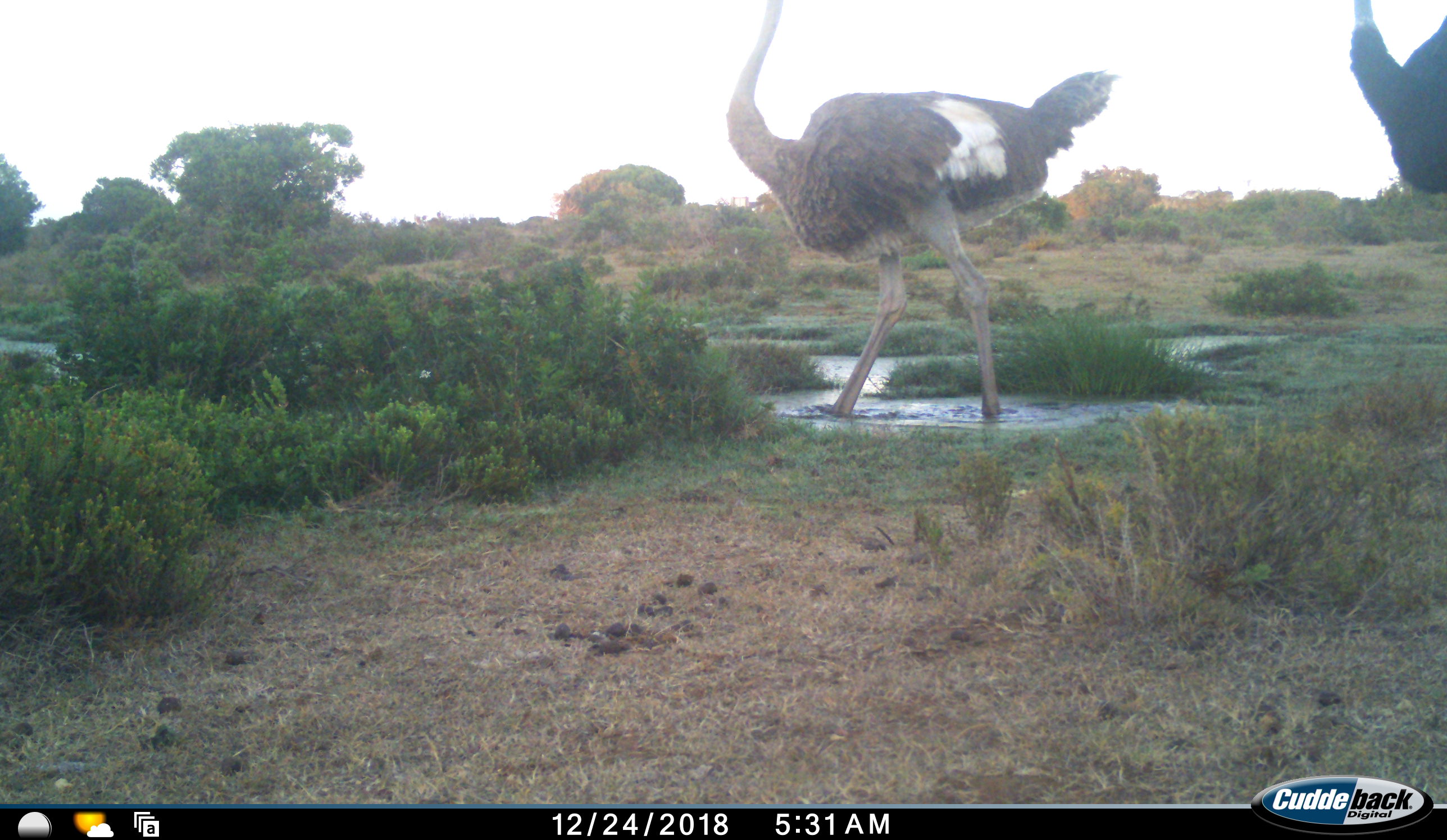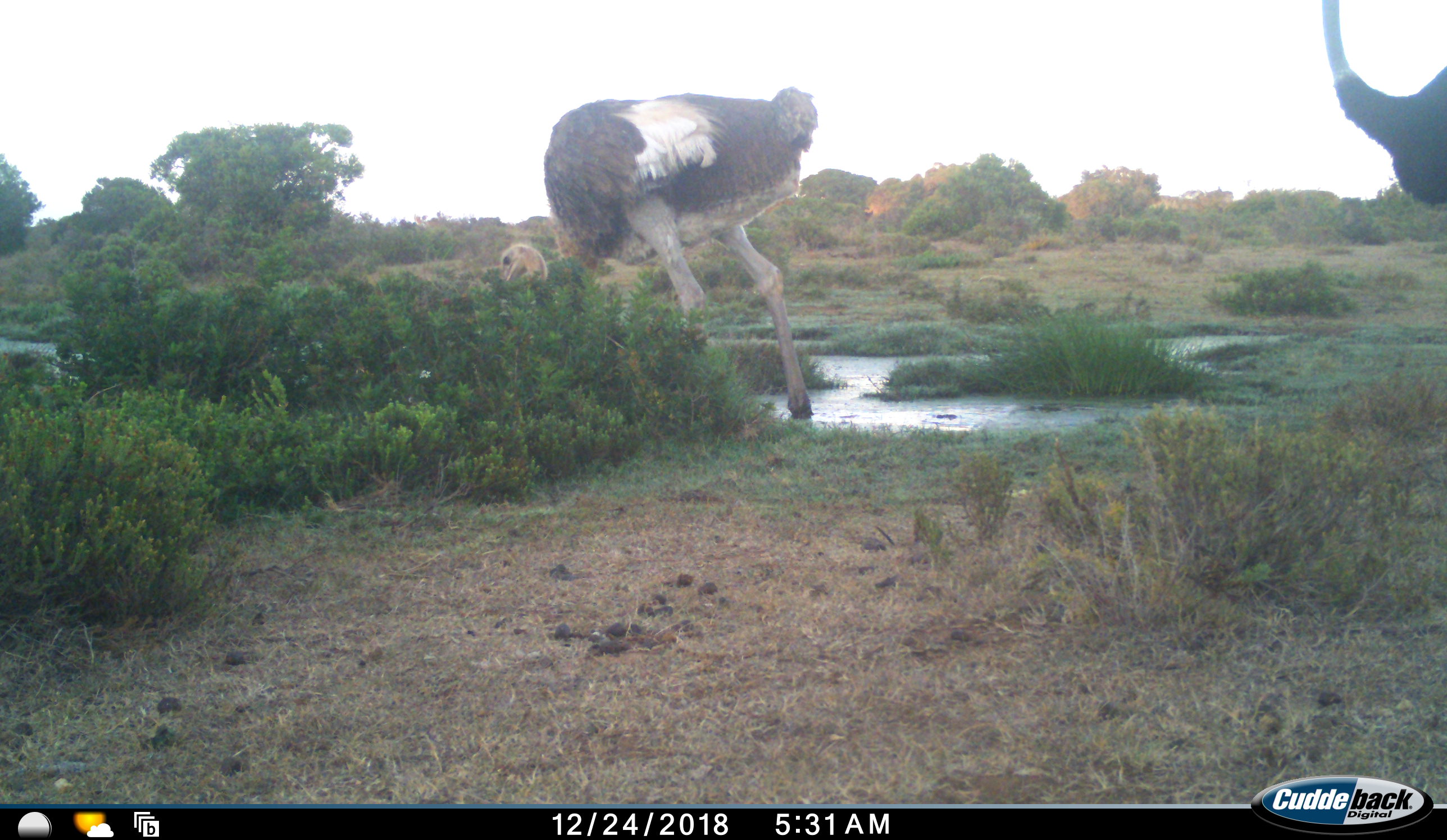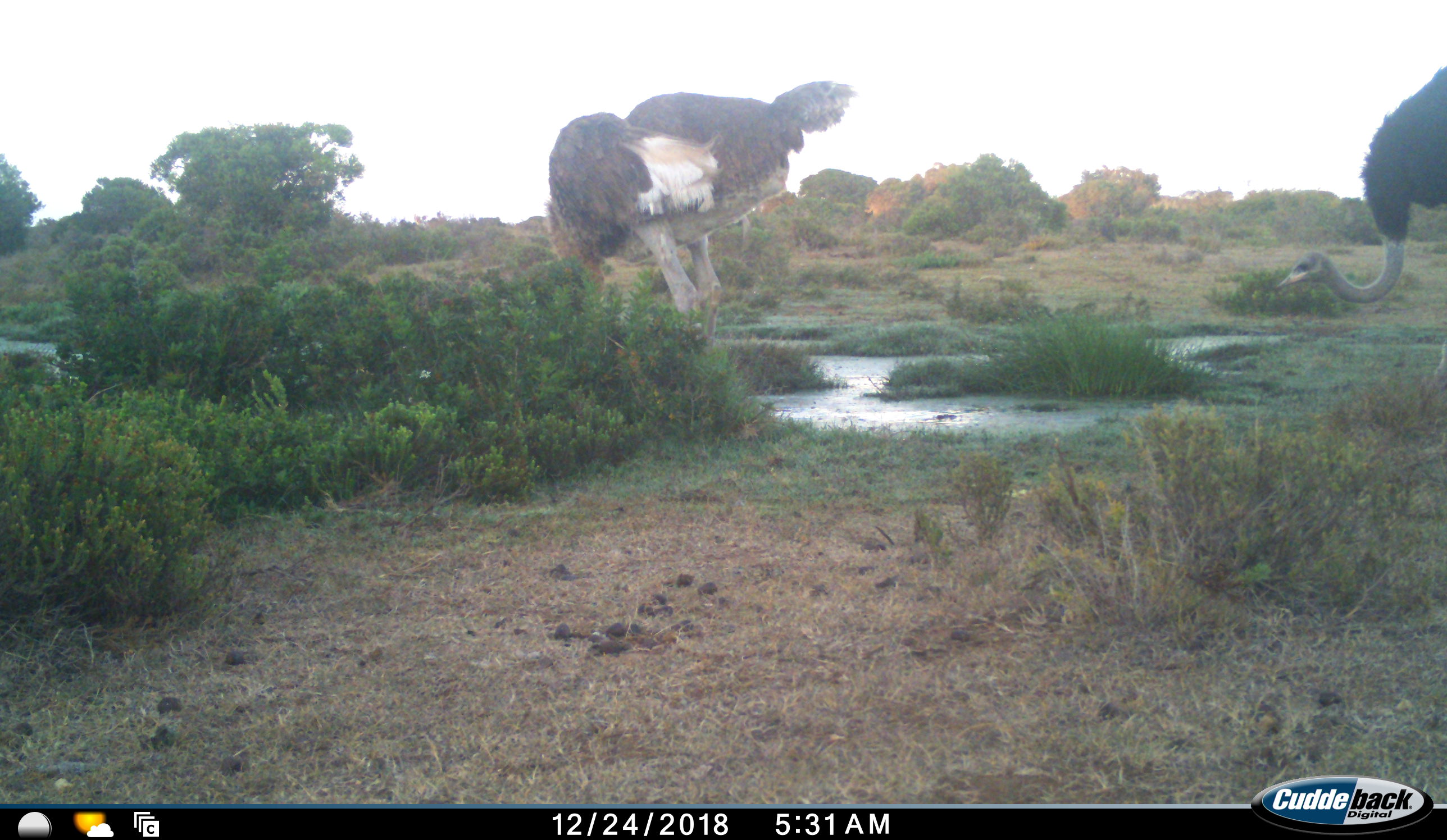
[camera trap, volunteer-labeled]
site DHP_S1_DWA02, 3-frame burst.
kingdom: Animalia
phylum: Chordata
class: Aves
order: Struthioniformes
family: Struthionidae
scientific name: Struthionidae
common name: ostrich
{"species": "ostrich (Struthionidae)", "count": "2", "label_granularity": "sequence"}